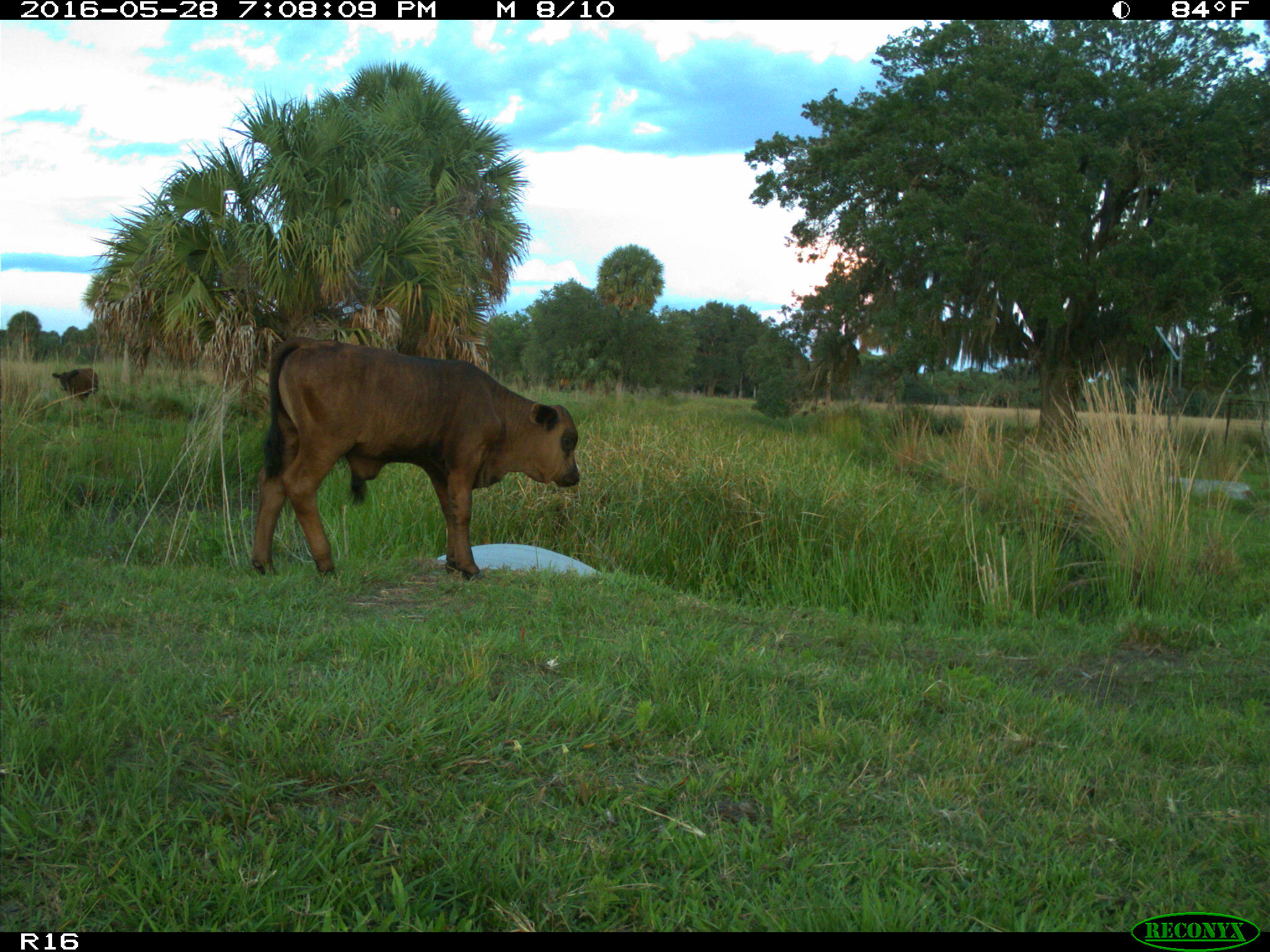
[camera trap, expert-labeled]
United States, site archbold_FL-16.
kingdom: Animalia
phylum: Chordata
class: Mammalia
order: Artiodactyla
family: Bovidae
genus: Bos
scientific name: Bos taurus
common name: domestic cow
Bos taurus (domestic cow).